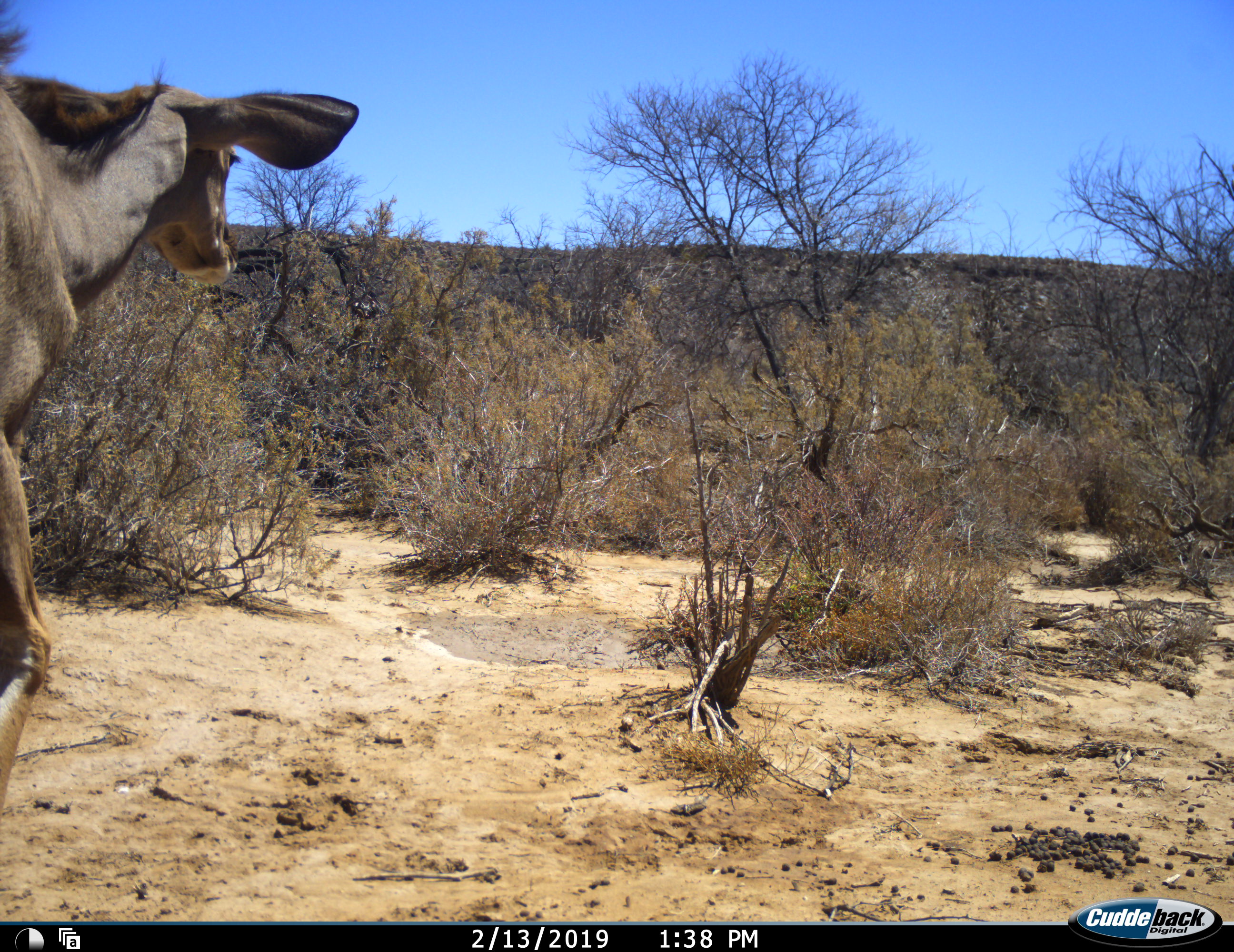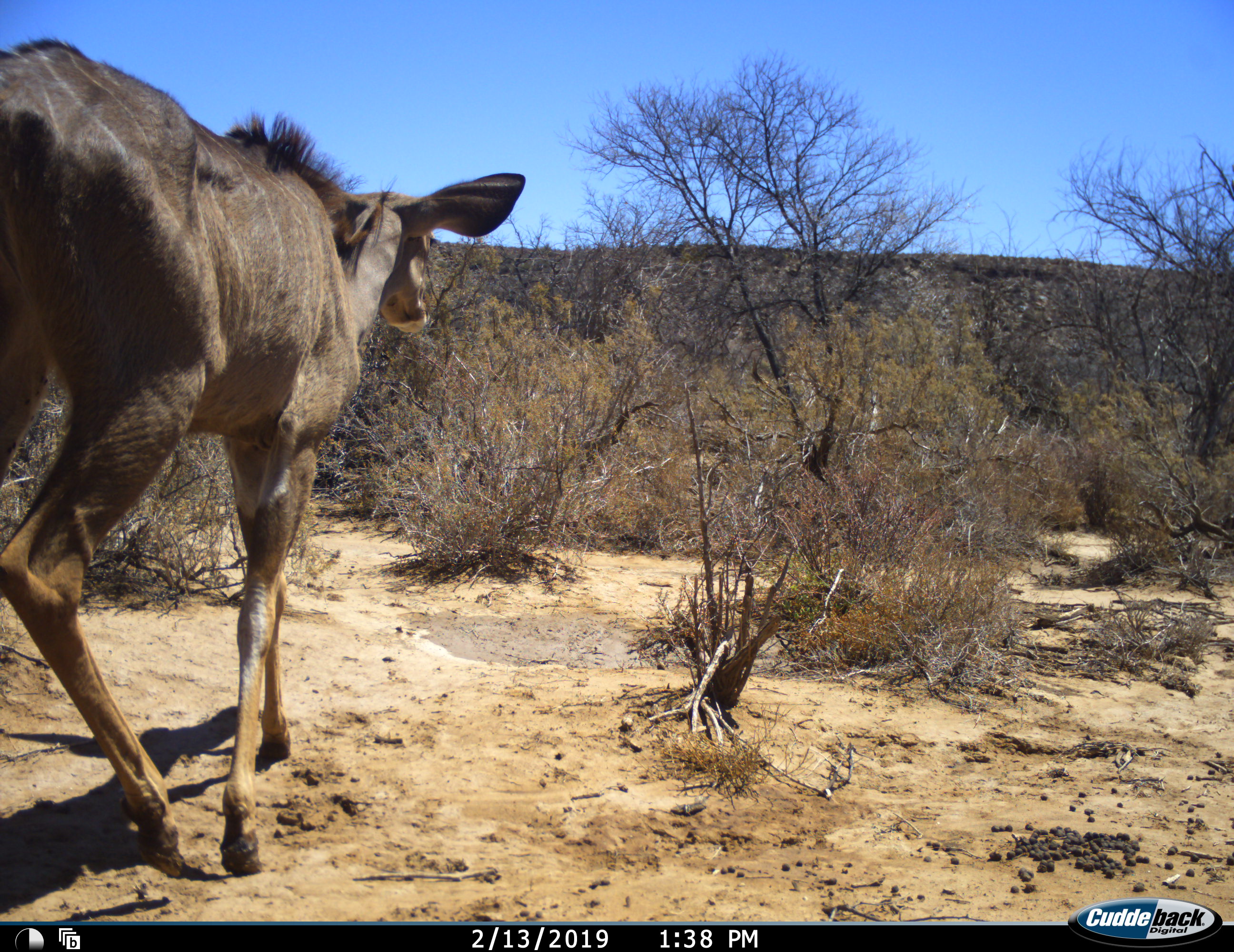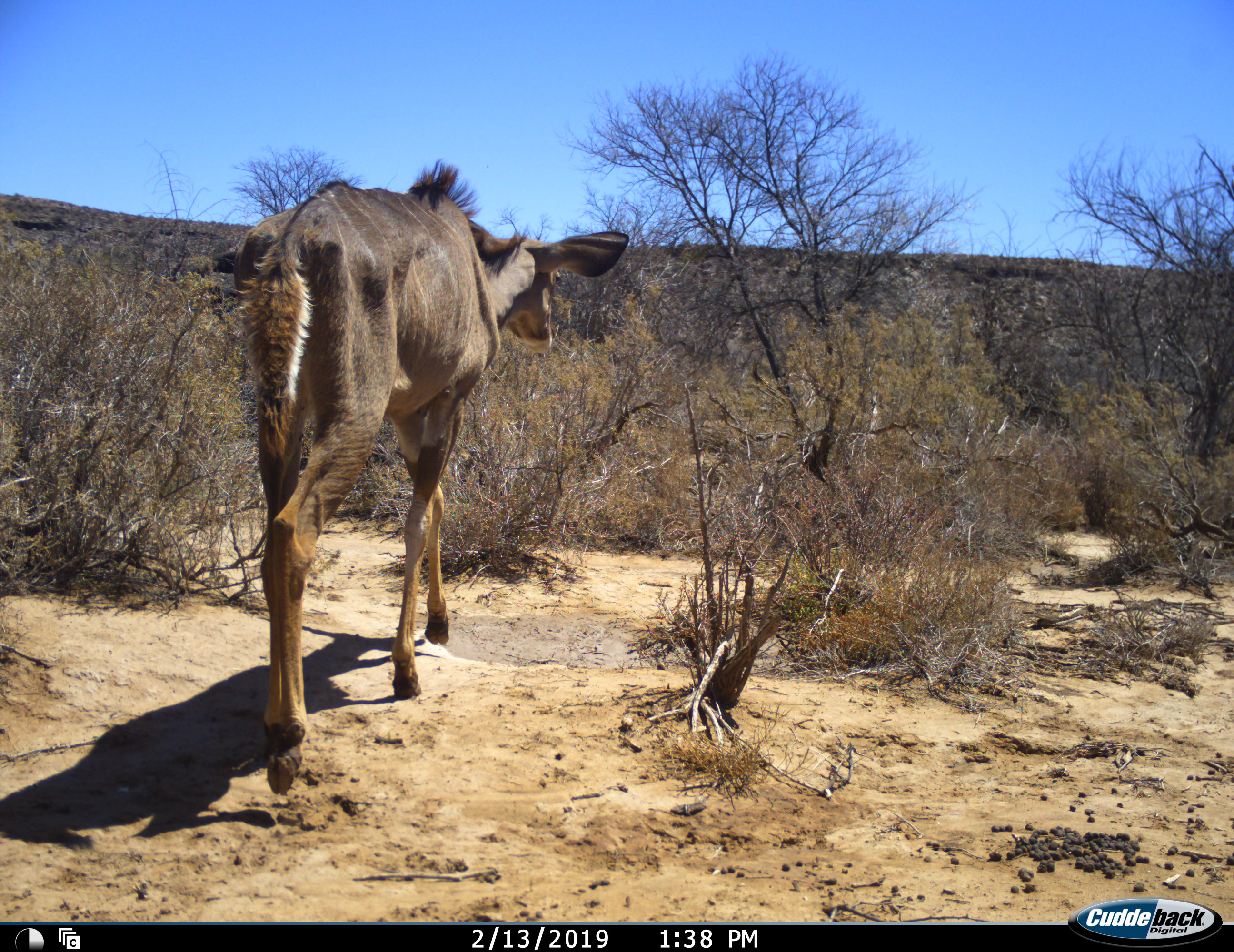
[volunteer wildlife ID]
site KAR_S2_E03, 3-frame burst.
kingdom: Animalia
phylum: Chordata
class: Mammalia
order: Artiodactyla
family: Bovidae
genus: Tragelaphus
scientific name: Tragelaphus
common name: kudu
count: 1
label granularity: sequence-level